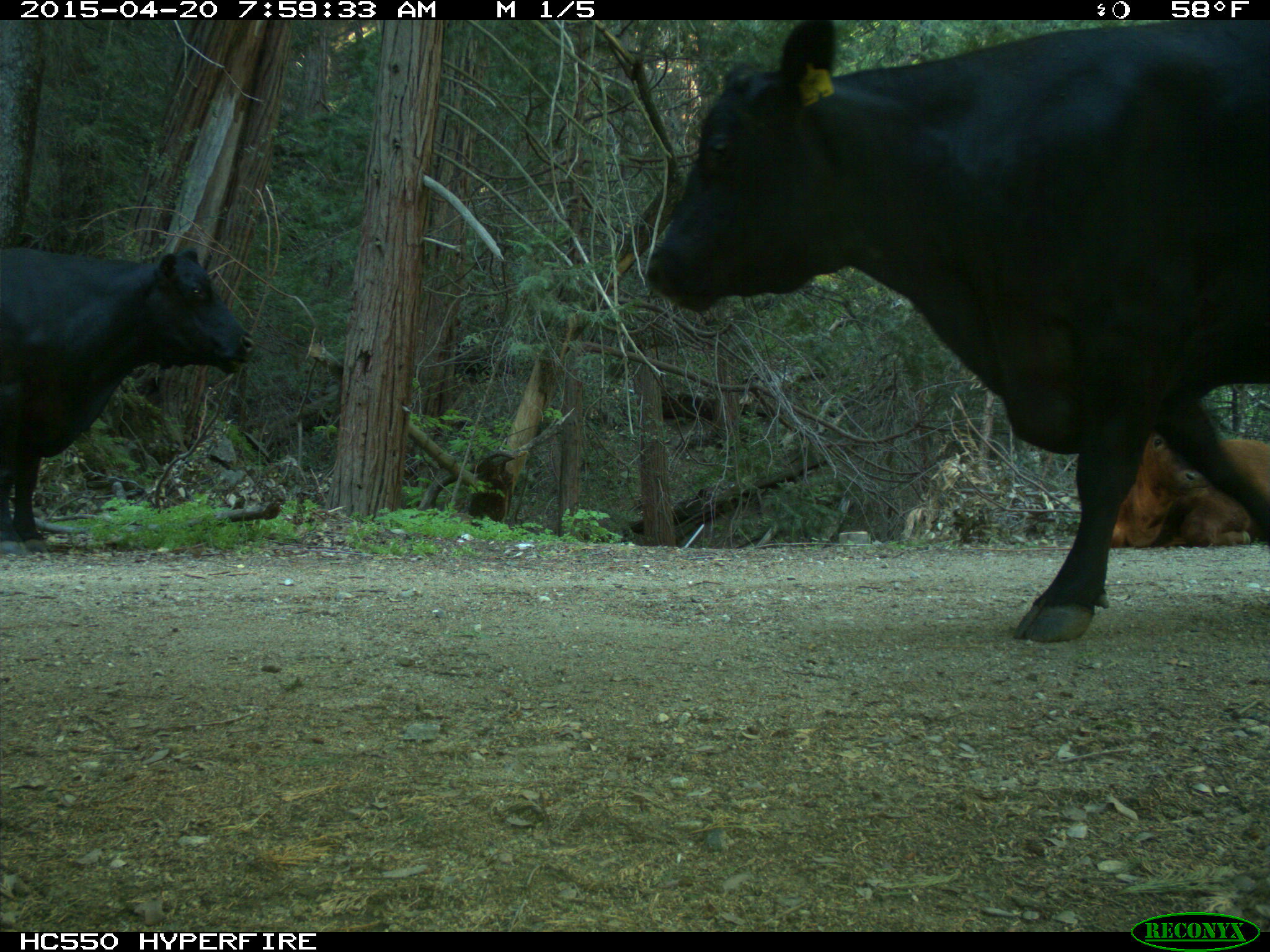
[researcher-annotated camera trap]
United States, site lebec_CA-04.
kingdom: Animalia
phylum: Chordata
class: Mammalia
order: Artiodactyla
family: Bovidae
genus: Bos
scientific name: Bos taurus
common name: domestic cow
Bos taurus (domestic cow).